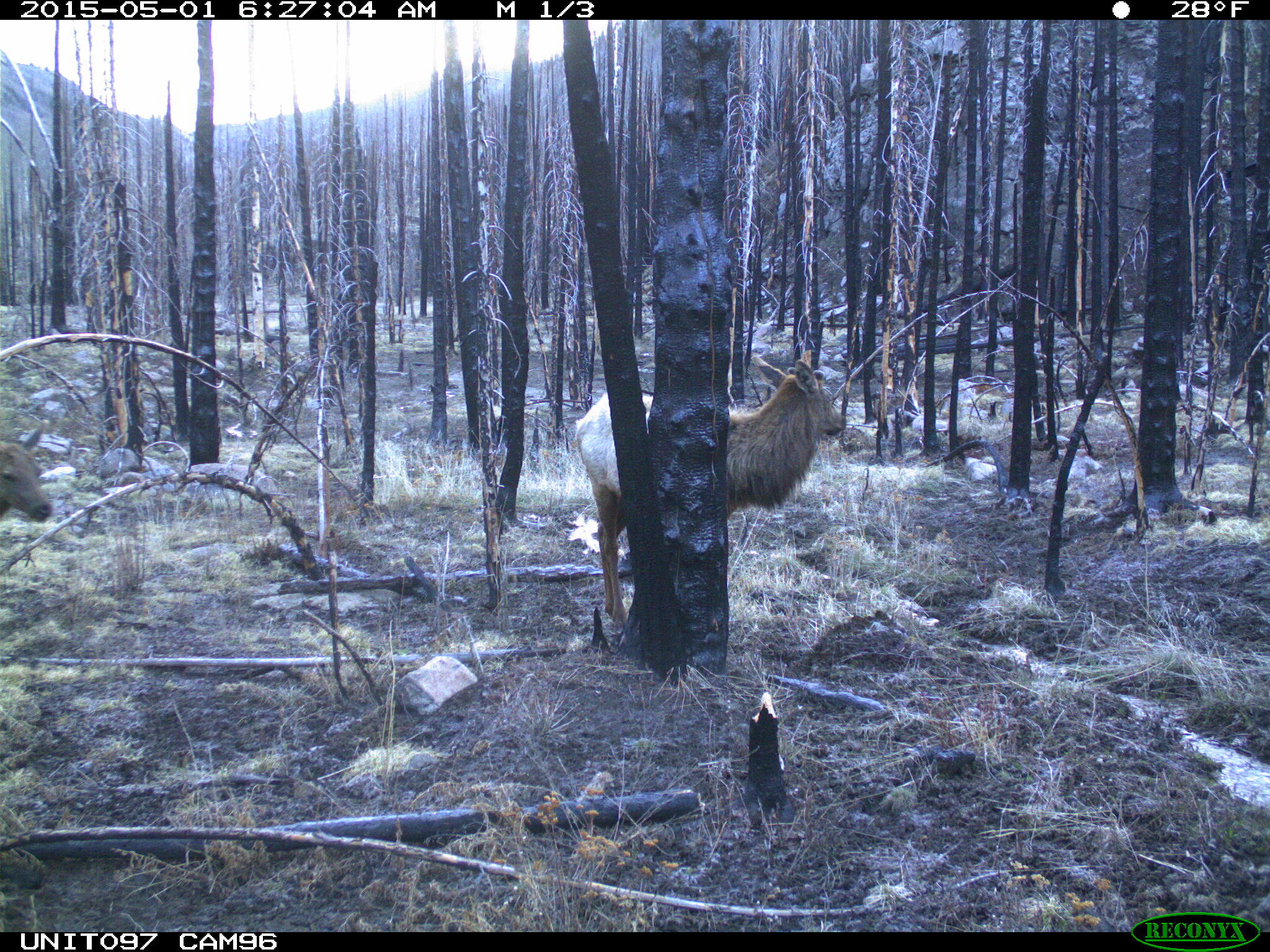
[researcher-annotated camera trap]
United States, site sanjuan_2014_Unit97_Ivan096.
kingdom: Animalia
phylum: Chordata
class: Mammalia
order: Artiodactyla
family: Cervidae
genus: Cervus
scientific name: Cervus elaphus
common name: red deer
Cervus elaphus (red deer).